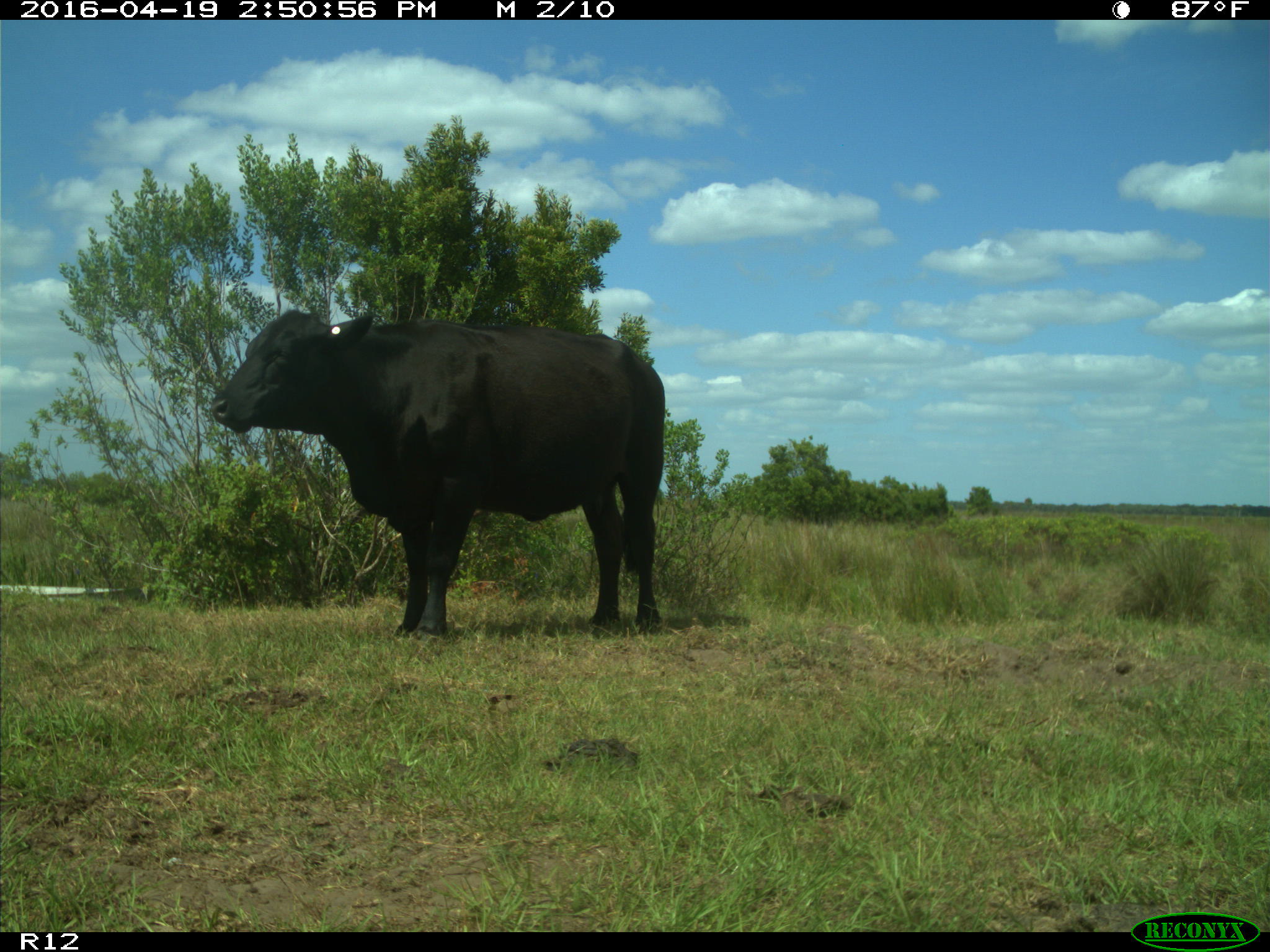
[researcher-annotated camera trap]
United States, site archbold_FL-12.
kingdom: Animalia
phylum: Chordata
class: Mammalia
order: Artiodactyla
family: Bovidae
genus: Bos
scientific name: Bos taurus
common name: domestic cow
Bos taurus (domestic cow).